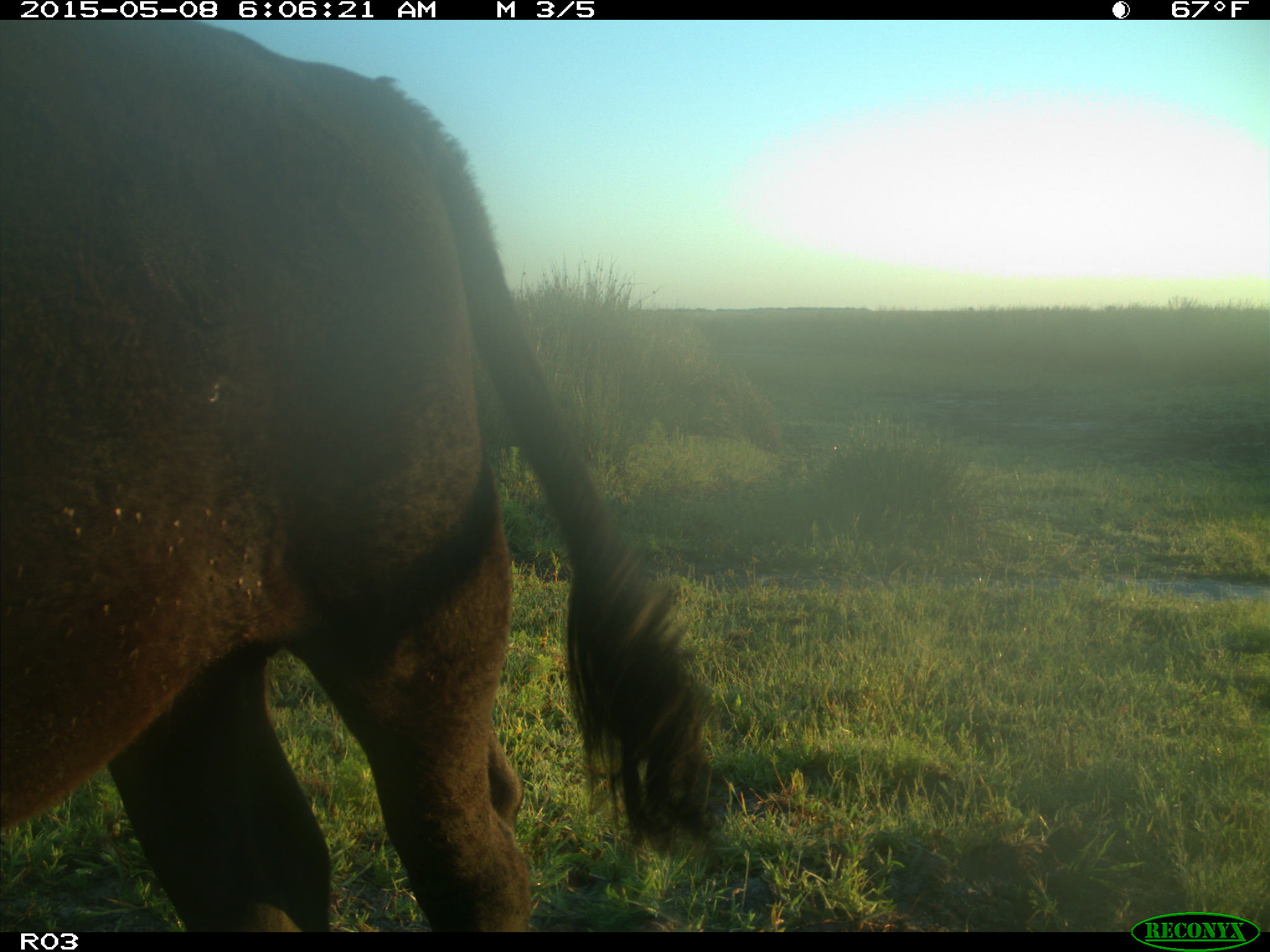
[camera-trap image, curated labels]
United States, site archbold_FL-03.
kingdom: Animalia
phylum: Chordata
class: Mammalia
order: Artiodactyla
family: Bovidae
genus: Bos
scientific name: Bos taurus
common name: domestic cow